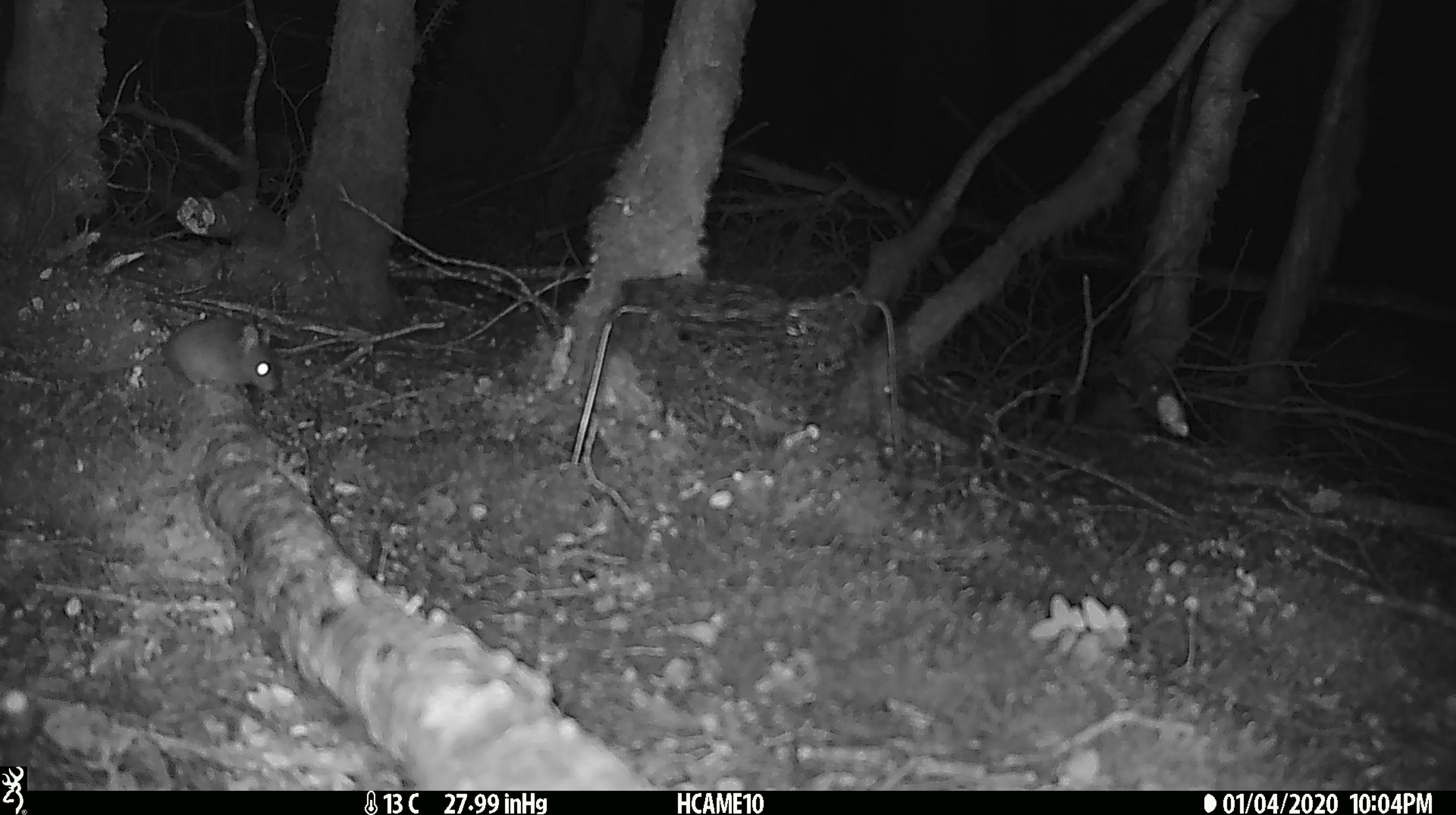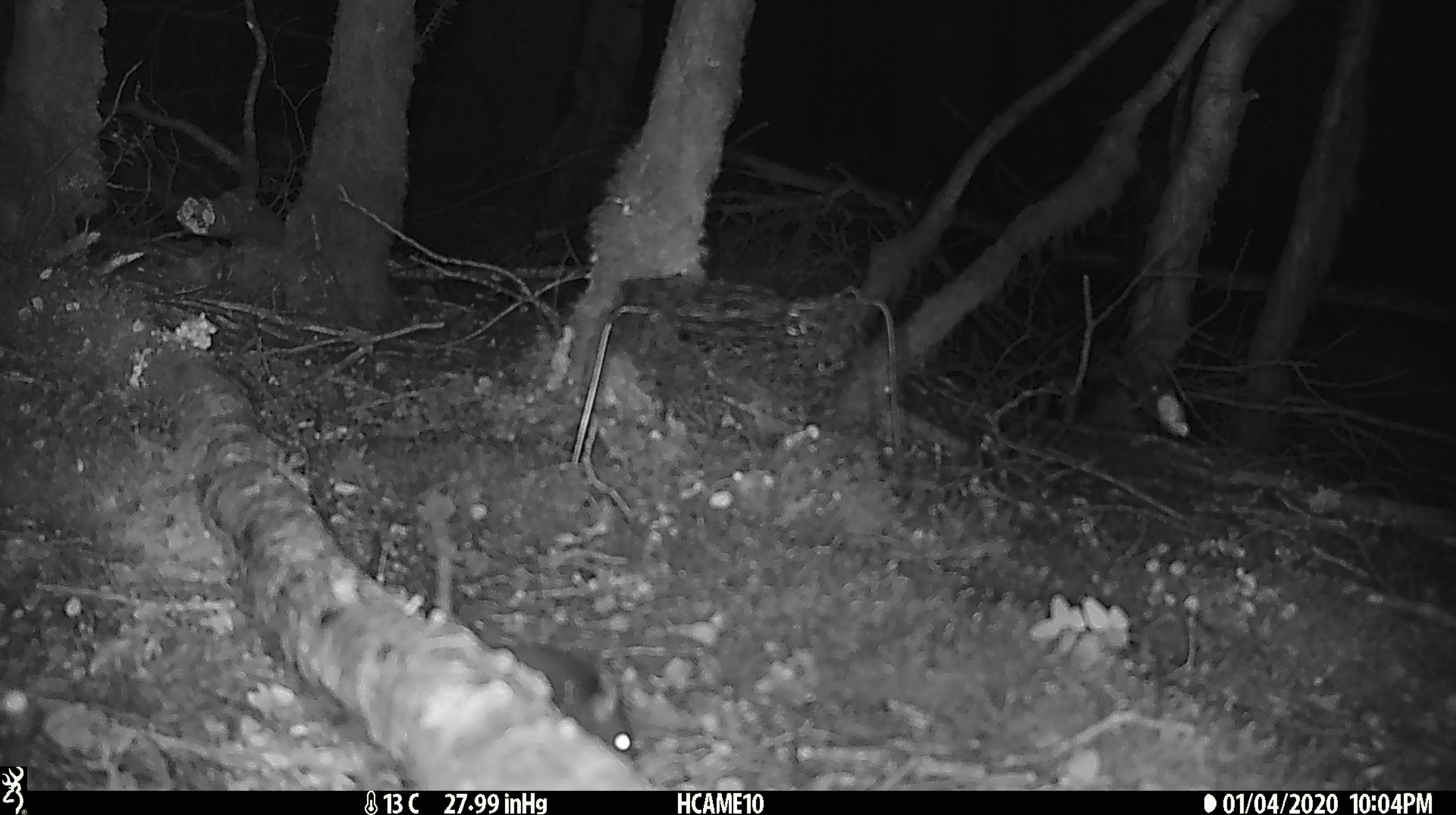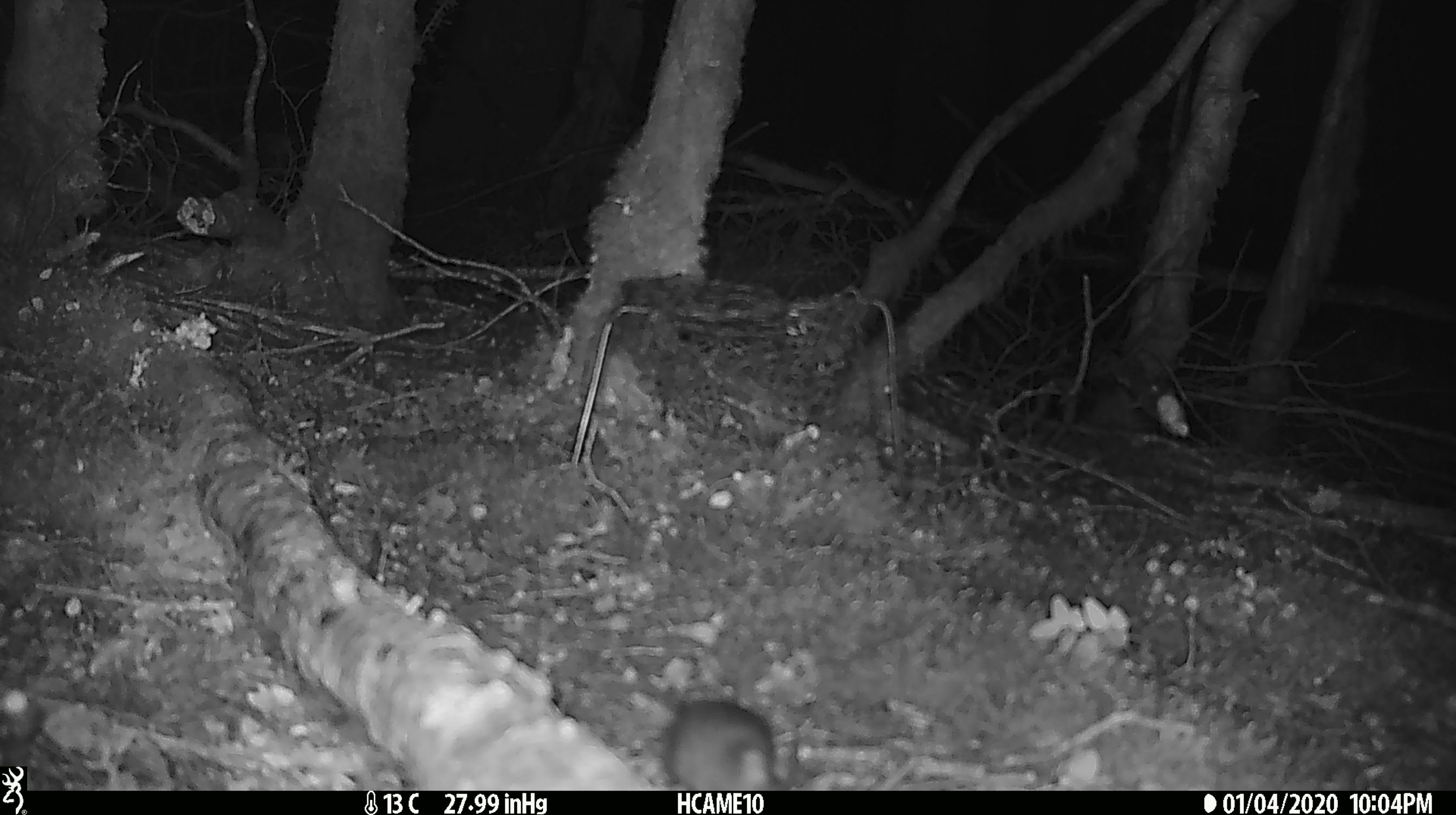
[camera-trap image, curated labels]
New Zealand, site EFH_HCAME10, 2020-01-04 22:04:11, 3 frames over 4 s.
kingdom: Animalia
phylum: Chordata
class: Mammalia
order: Rodentia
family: Muridae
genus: Mus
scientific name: Mus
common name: mouse